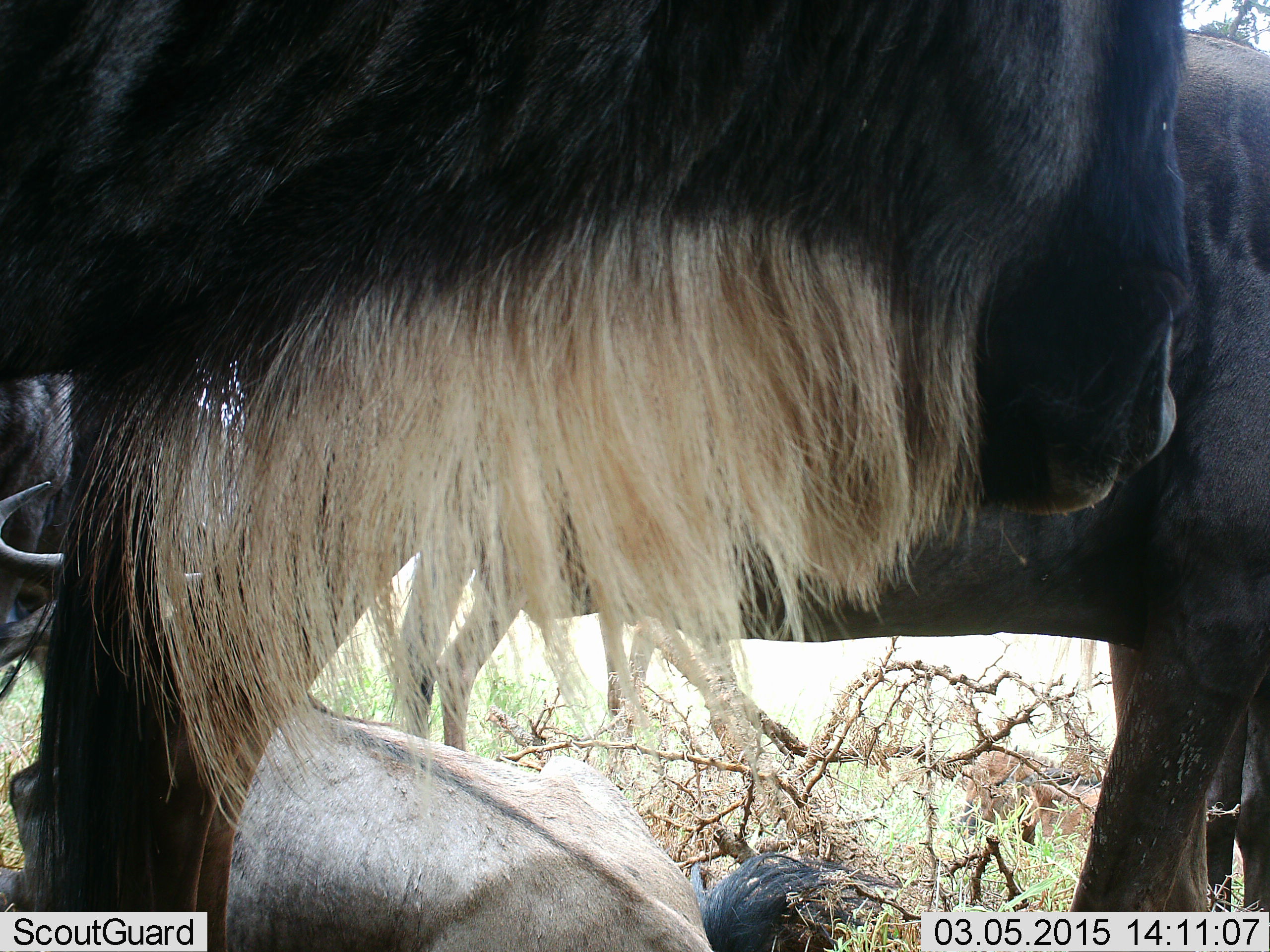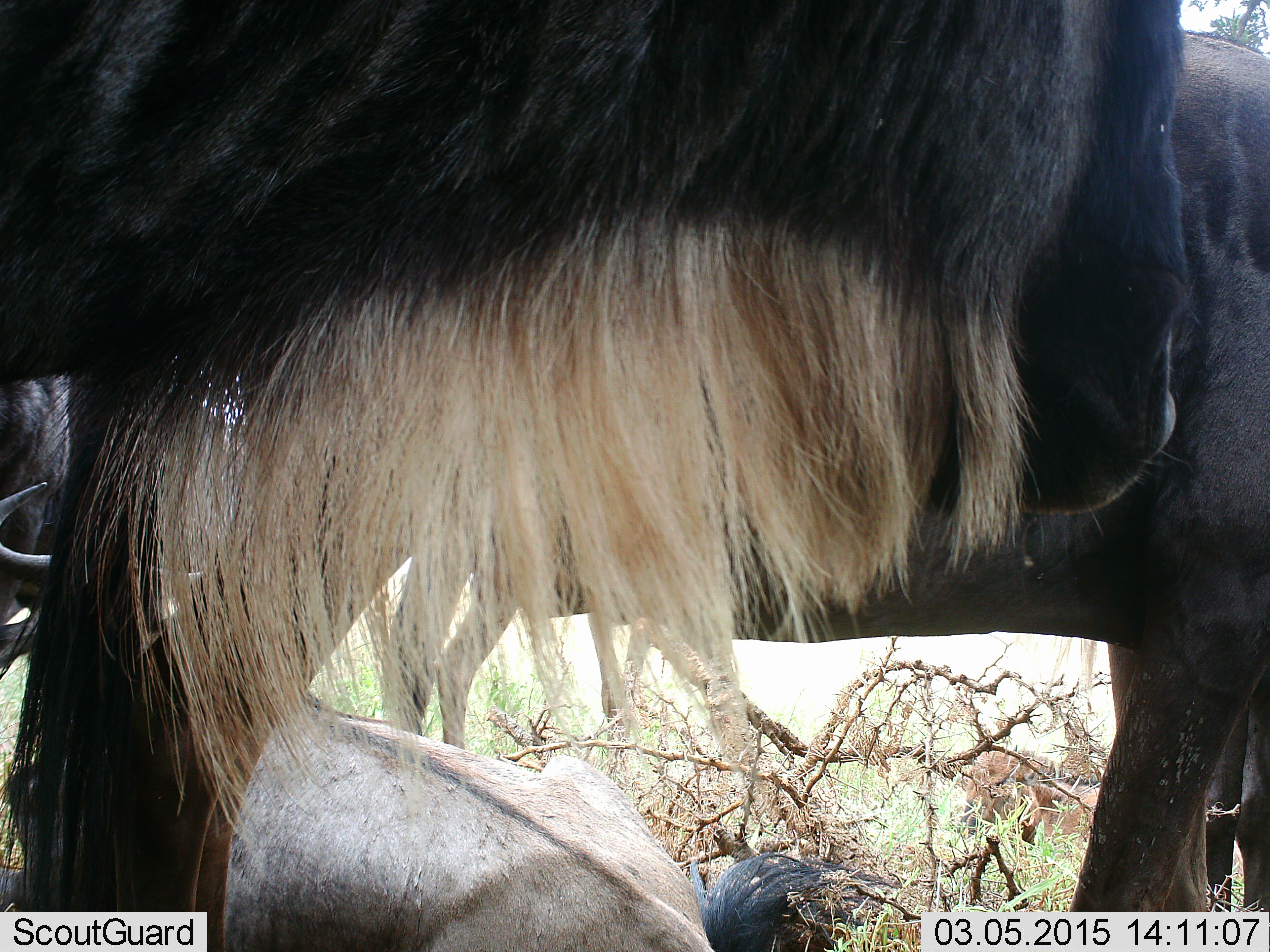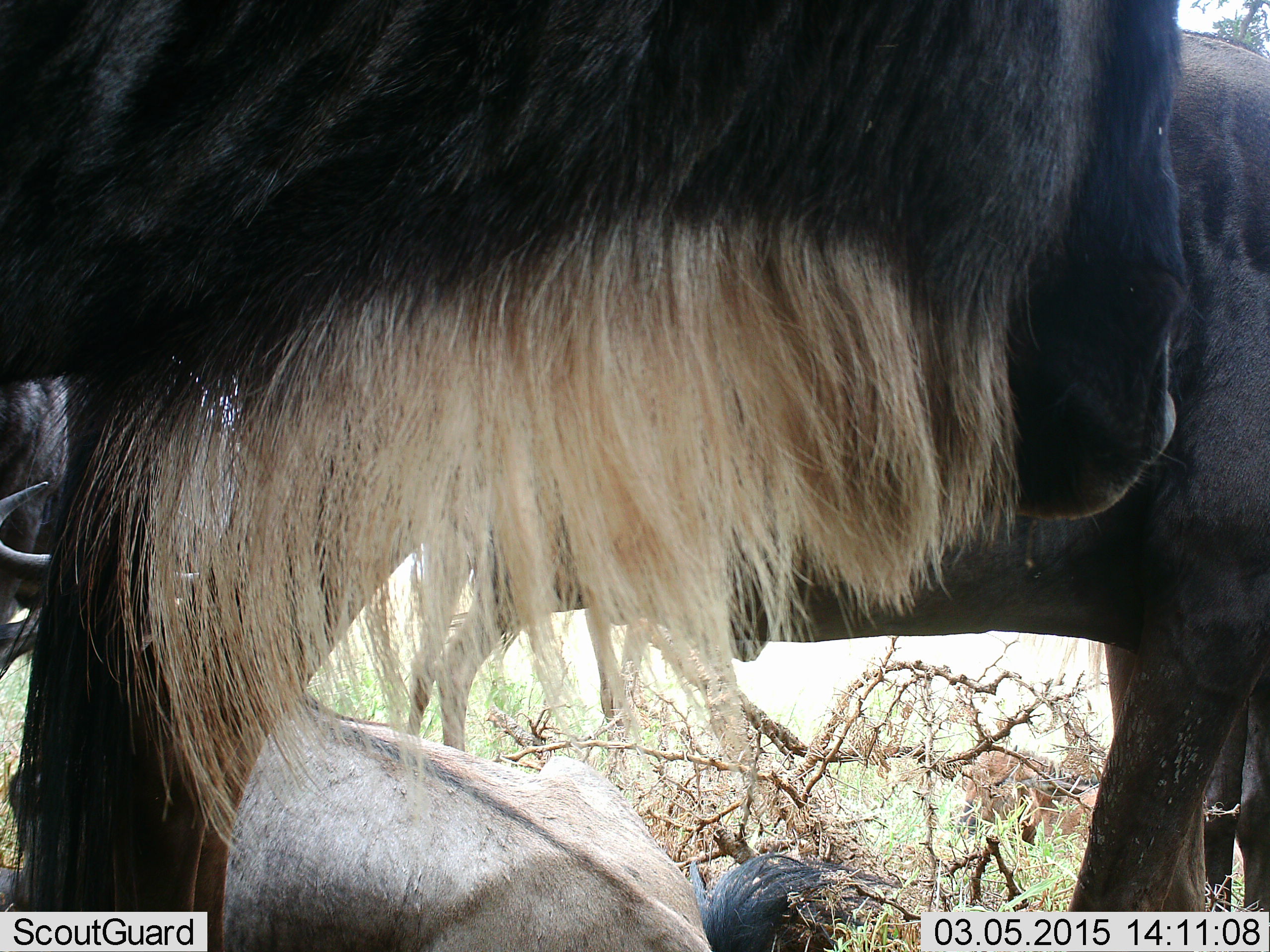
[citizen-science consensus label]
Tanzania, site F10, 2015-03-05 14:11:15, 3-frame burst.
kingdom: Animalia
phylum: Chordata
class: Mammalia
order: Artiodactyla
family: Bovidae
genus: Connochaetes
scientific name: Connochaetes taurinus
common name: blue wildebeest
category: wildebeest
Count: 4.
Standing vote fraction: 80%.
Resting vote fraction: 80%.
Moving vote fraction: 0%.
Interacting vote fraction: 10%.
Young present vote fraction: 0%.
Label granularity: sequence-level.